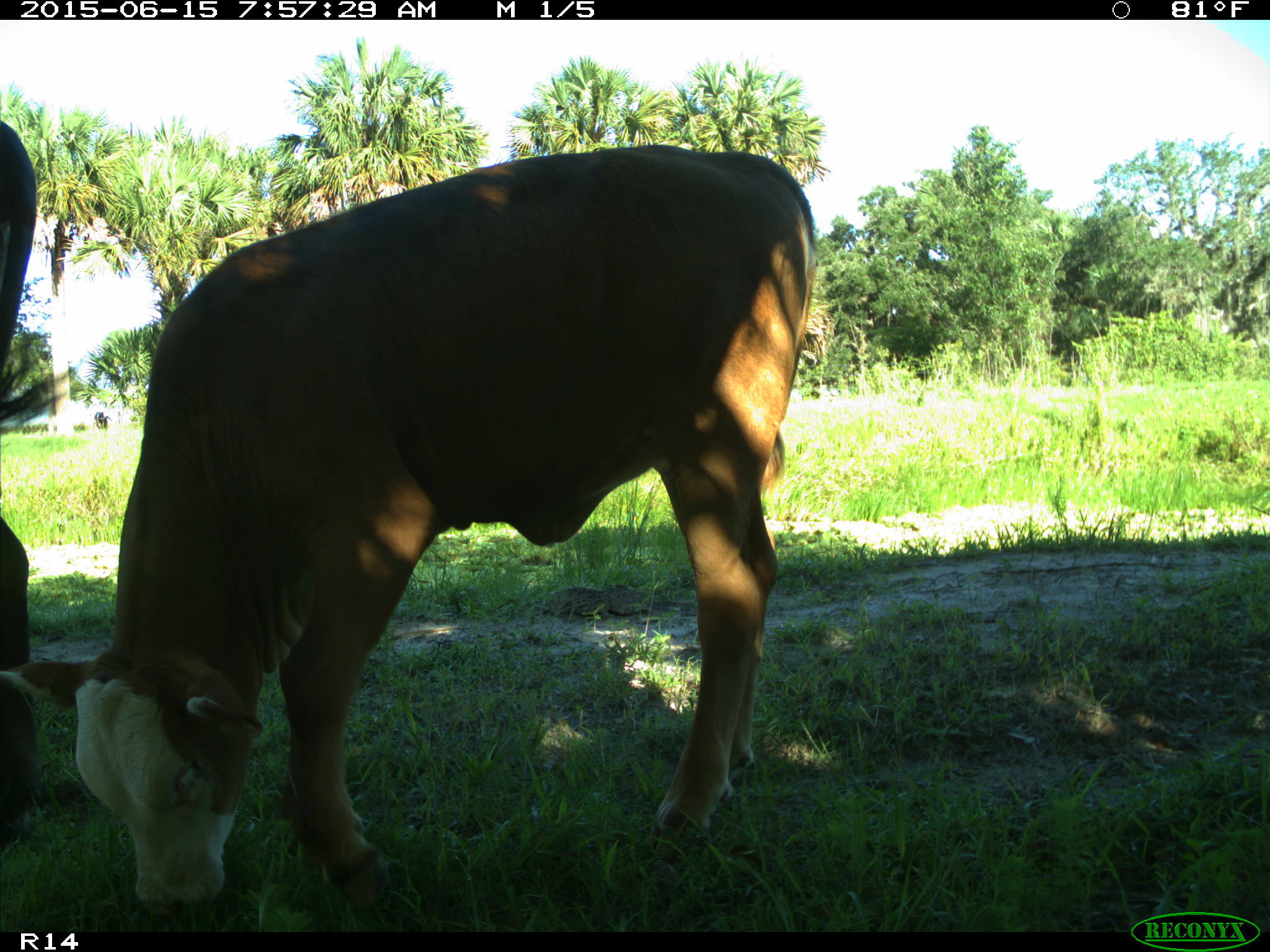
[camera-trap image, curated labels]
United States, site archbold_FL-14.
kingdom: Animalia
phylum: Chordata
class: Mammalia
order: Artiodactyla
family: Bovidae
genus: Bos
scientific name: Bos taurus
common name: domestic cow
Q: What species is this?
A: Bos taurus (domestic cow).